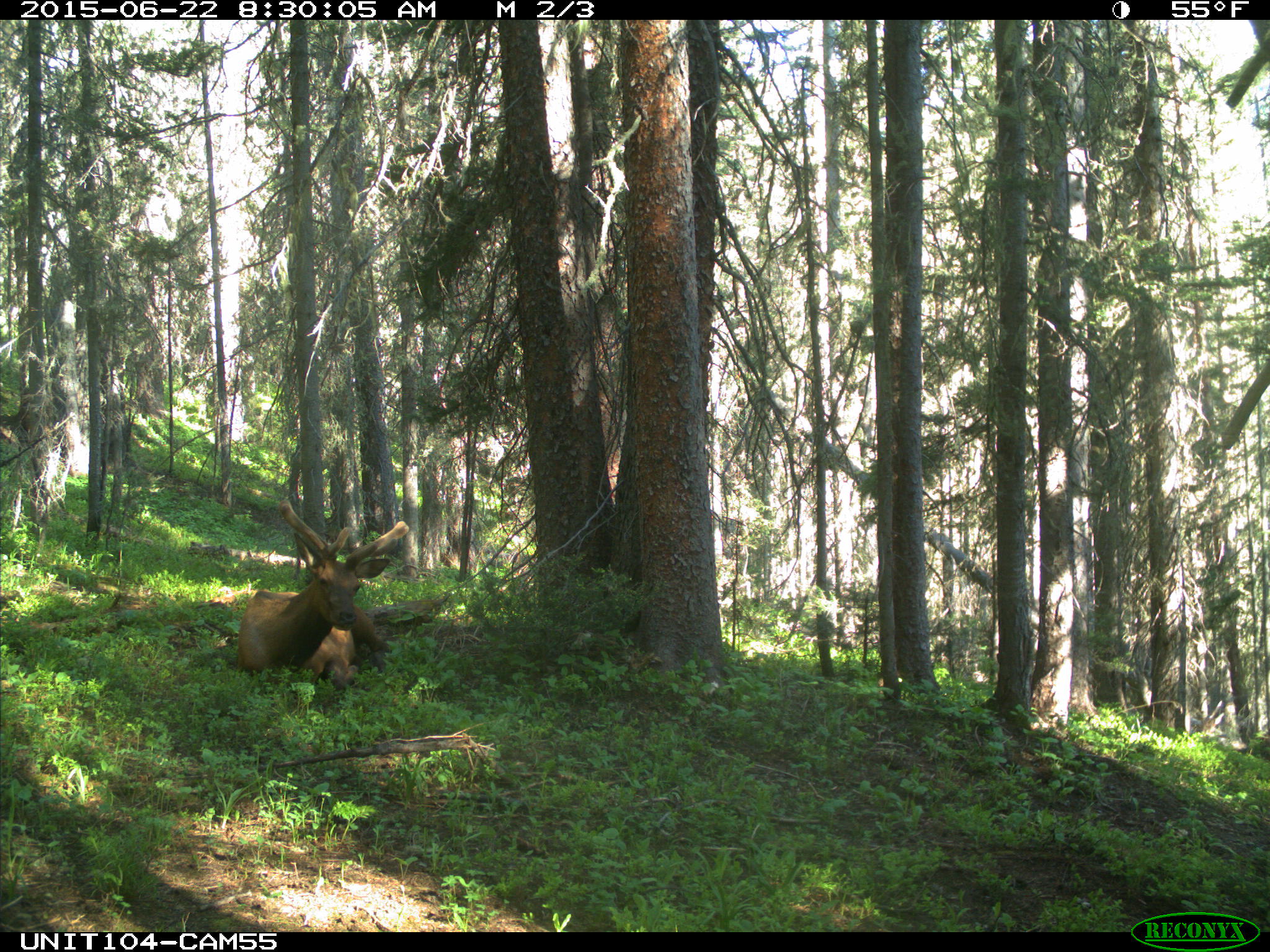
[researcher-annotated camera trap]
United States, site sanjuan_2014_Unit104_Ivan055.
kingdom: Animalia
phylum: Chordata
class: Mammalia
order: Artiodactyla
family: Cervidae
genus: Cervus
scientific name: Cervus elaphus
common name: red deer